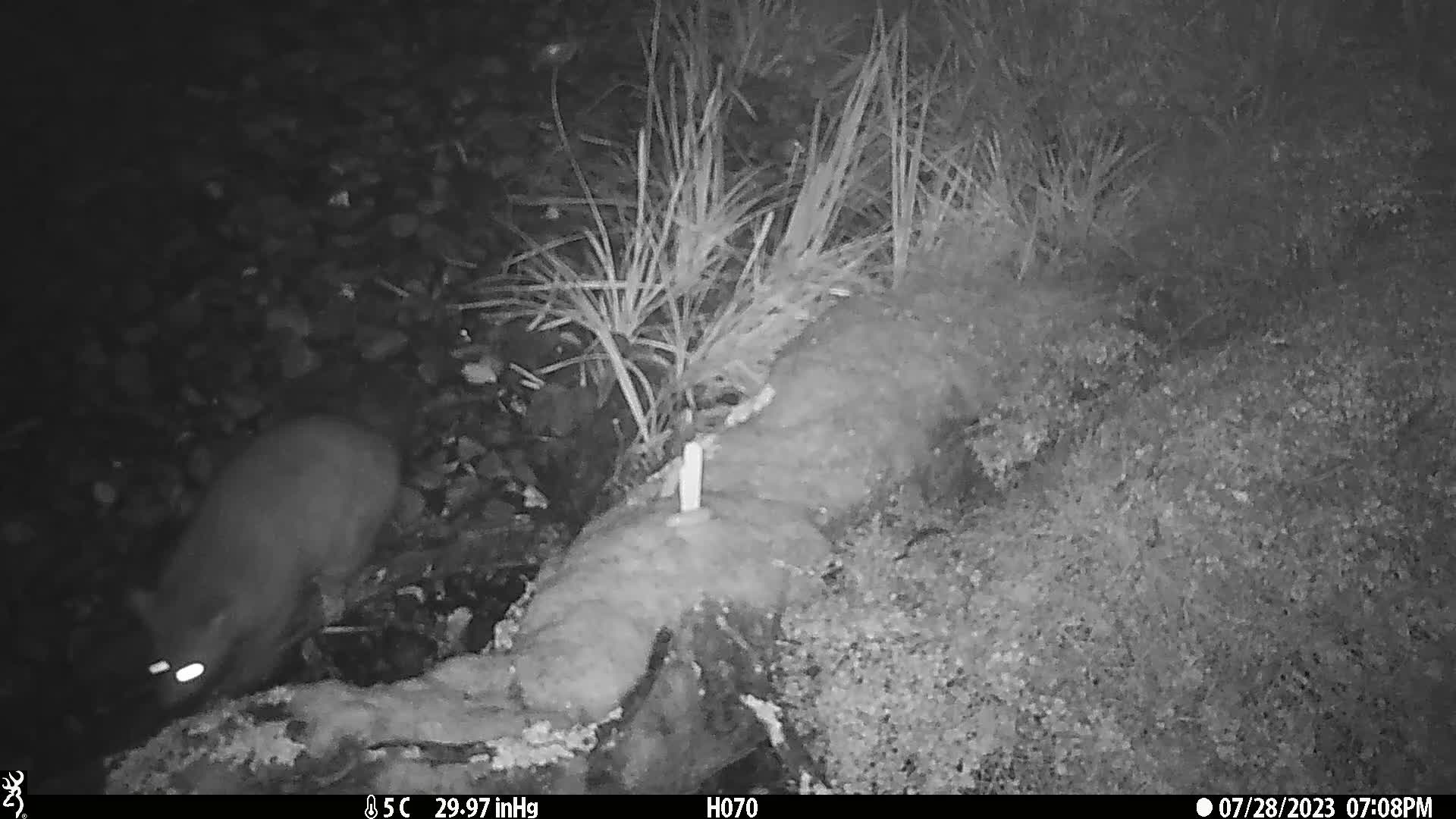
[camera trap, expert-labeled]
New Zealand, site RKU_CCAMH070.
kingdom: Animalia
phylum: Chordata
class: Mammalia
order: Diprotodontia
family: Phalangeridae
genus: Trichosurus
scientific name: Trichosurus vulpecula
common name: common brushtail possum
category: possum